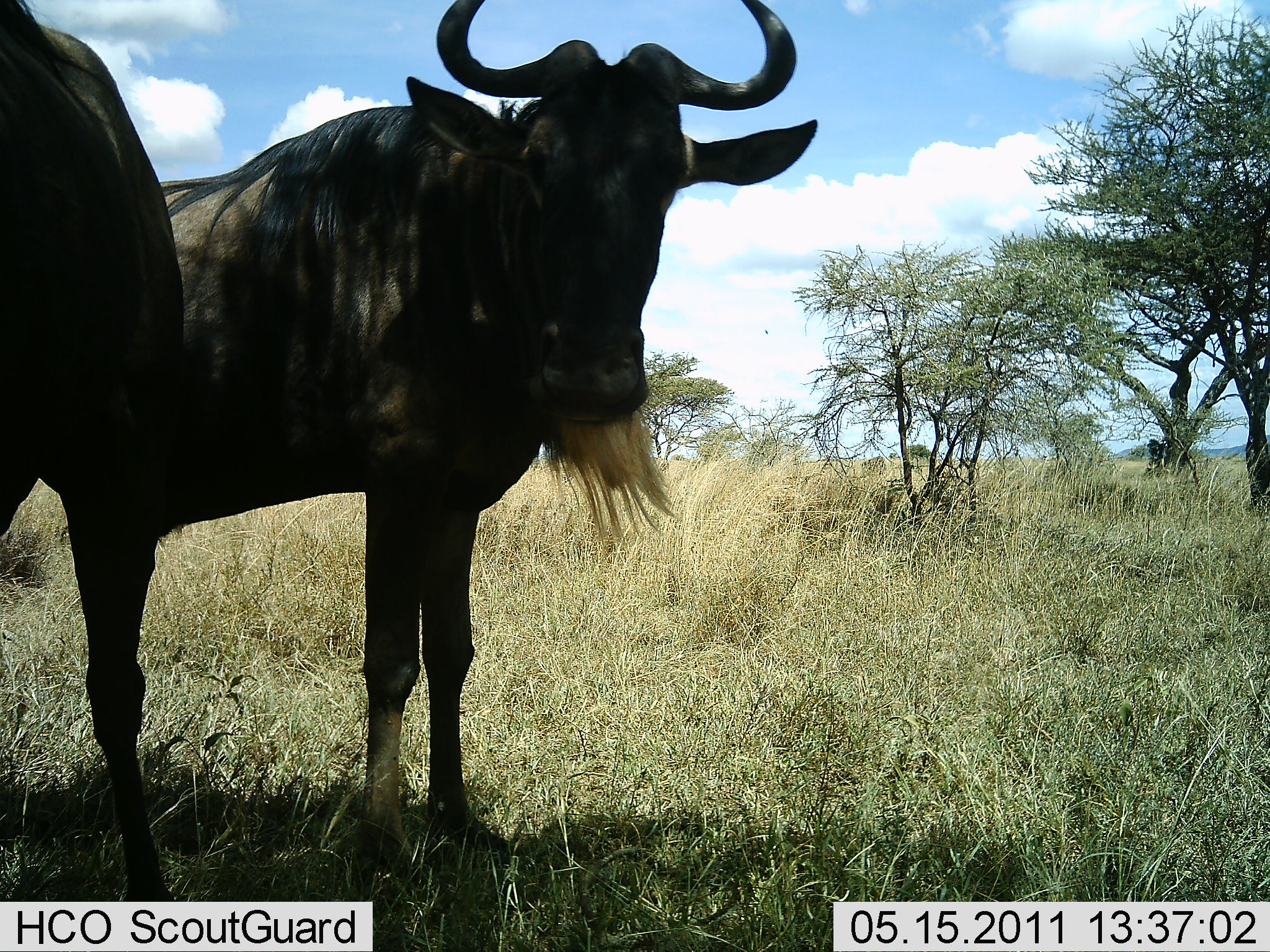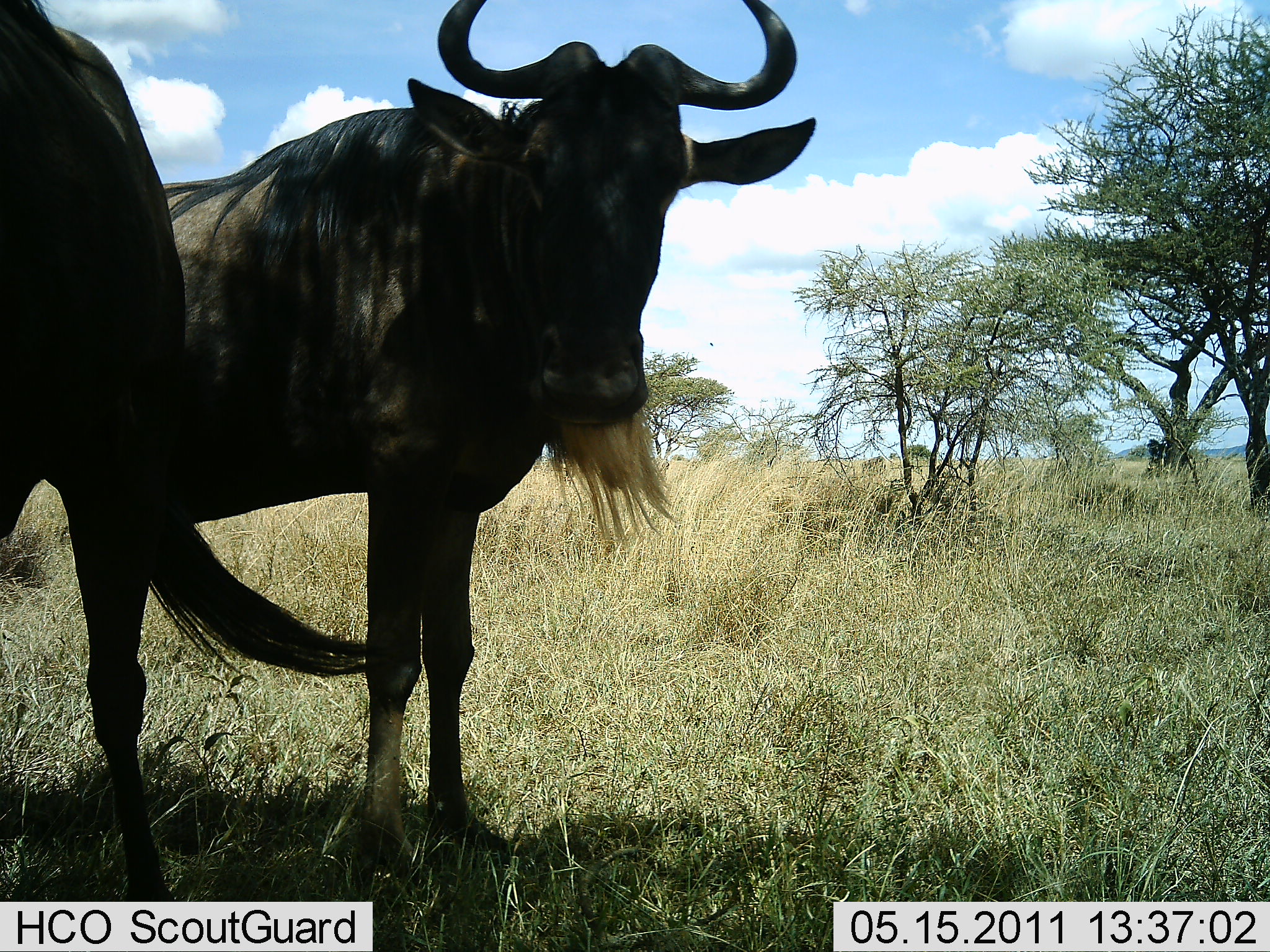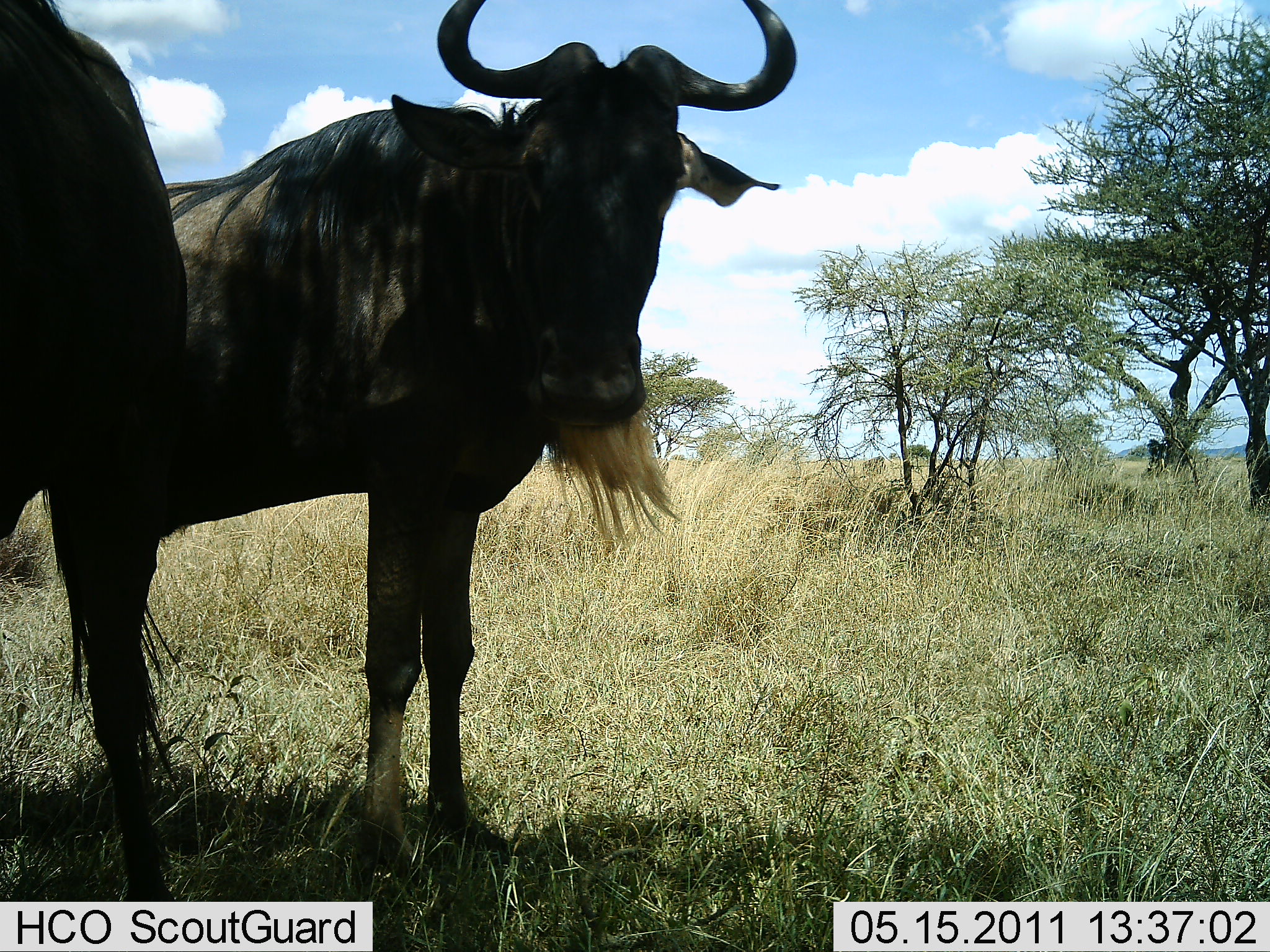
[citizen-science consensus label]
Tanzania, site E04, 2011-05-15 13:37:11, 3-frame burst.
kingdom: Animalia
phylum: Chordata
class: Mammalia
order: Artiodactyla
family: Bovidae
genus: Connochaetes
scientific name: Connochaetes taurinus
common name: blue wildebeest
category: wildebeest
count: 2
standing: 100%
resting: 0%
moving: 0%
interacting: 0%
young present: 0%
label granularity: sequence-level